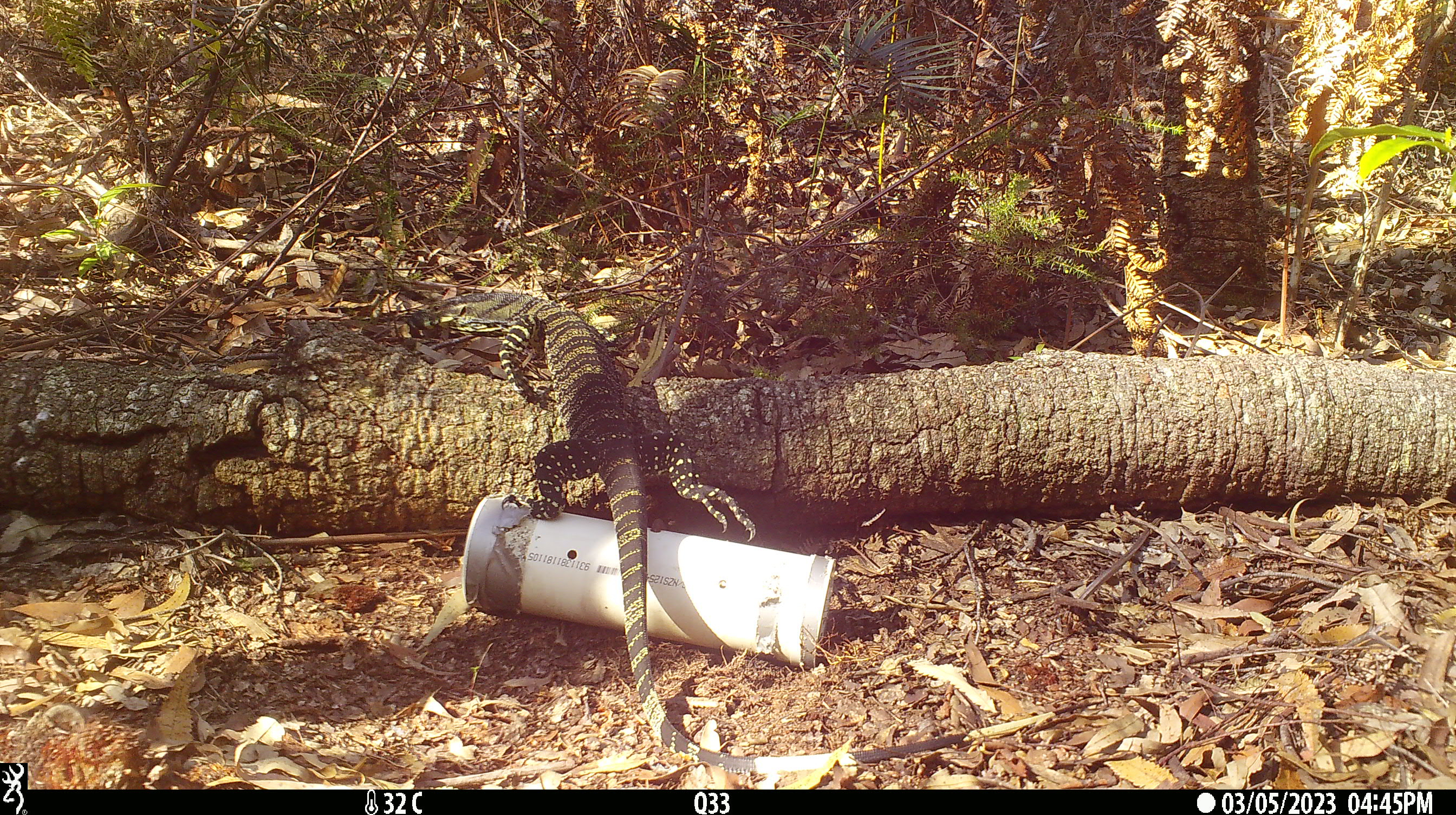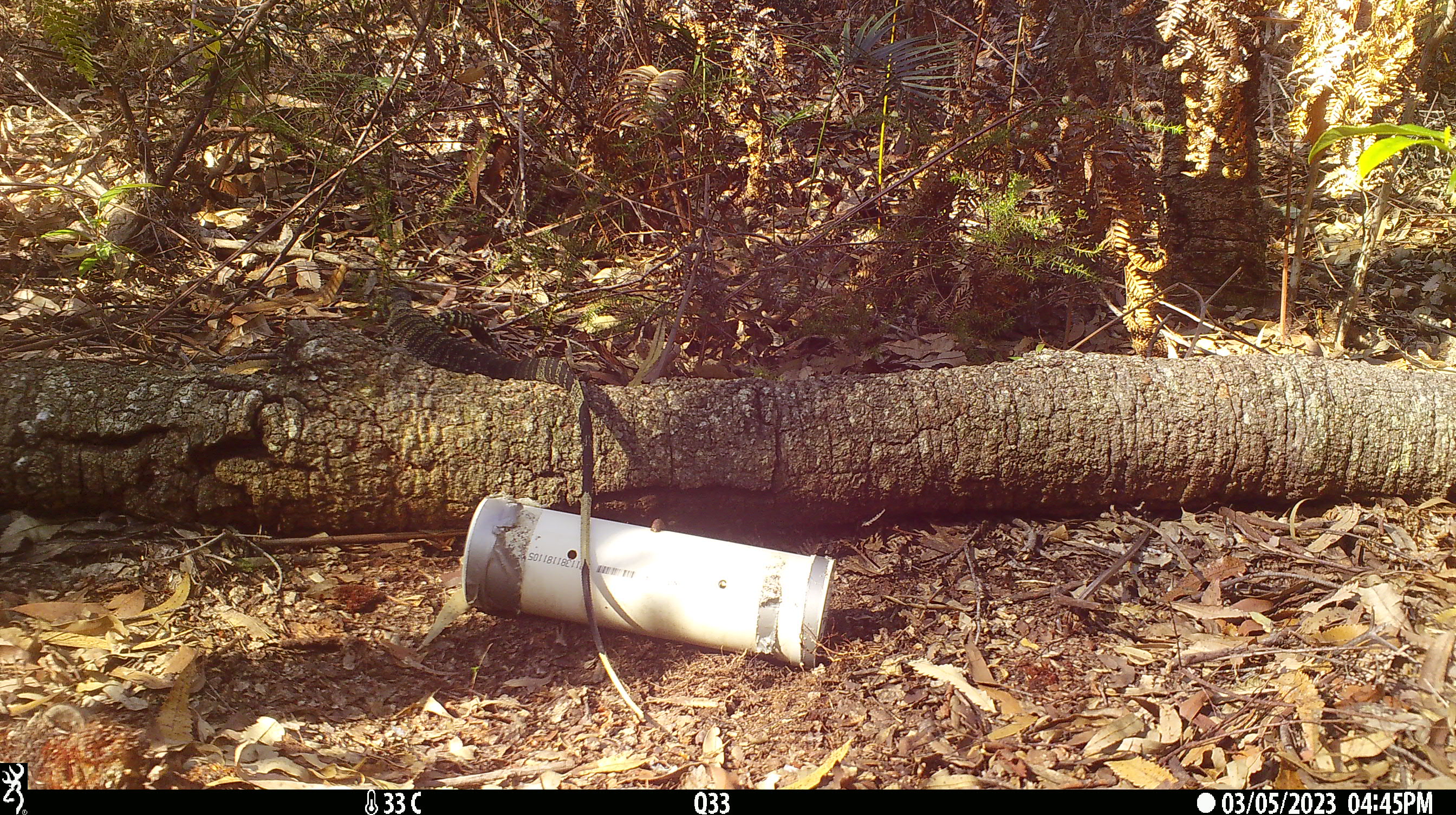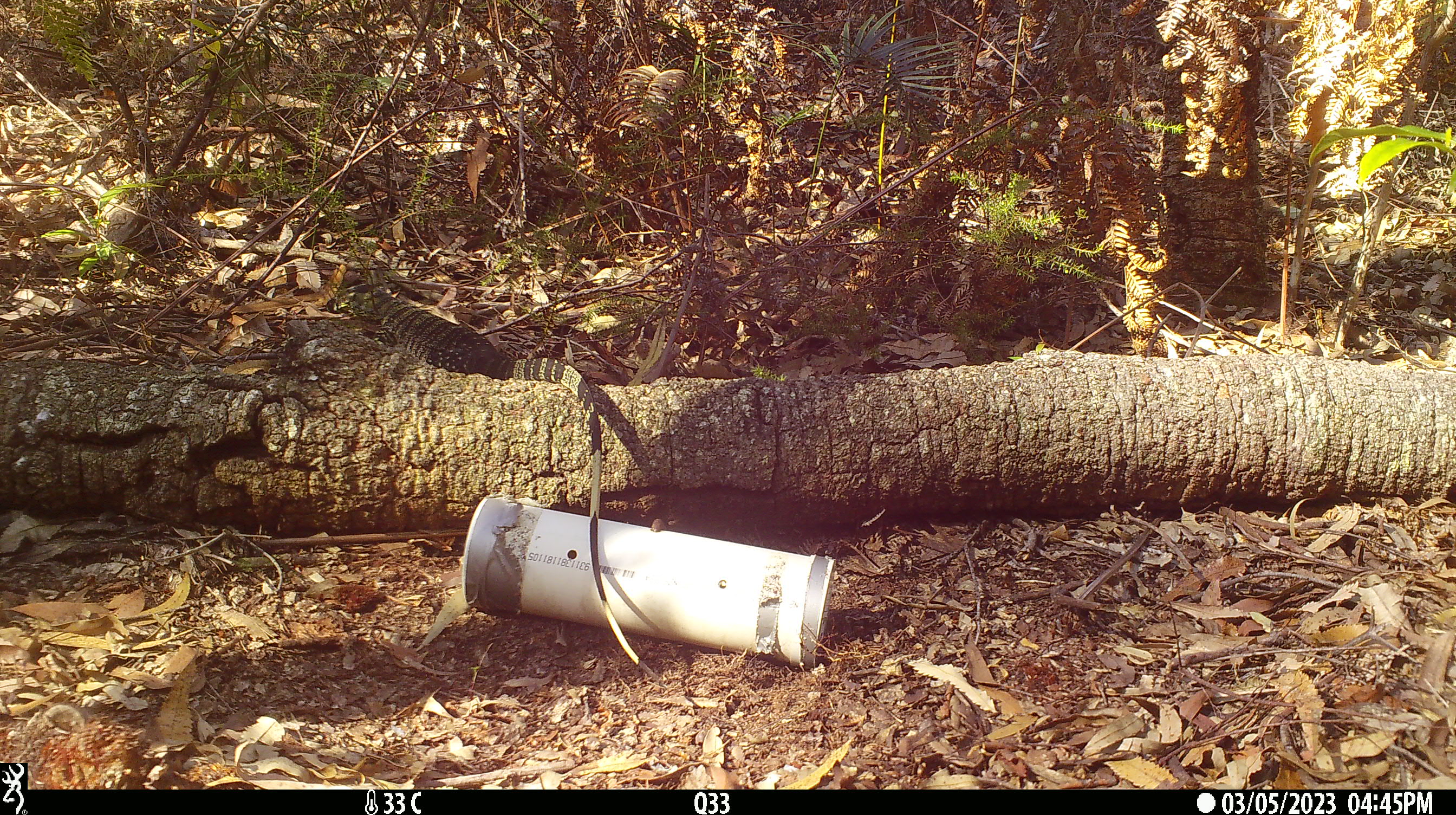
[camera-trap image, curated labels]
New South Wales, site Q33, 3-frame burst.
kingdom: Animalia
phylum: Chordata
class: Reptilia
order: Squamata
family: Varanidae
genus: Varanus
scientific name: Varanus varius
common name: lace monitor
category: goanna